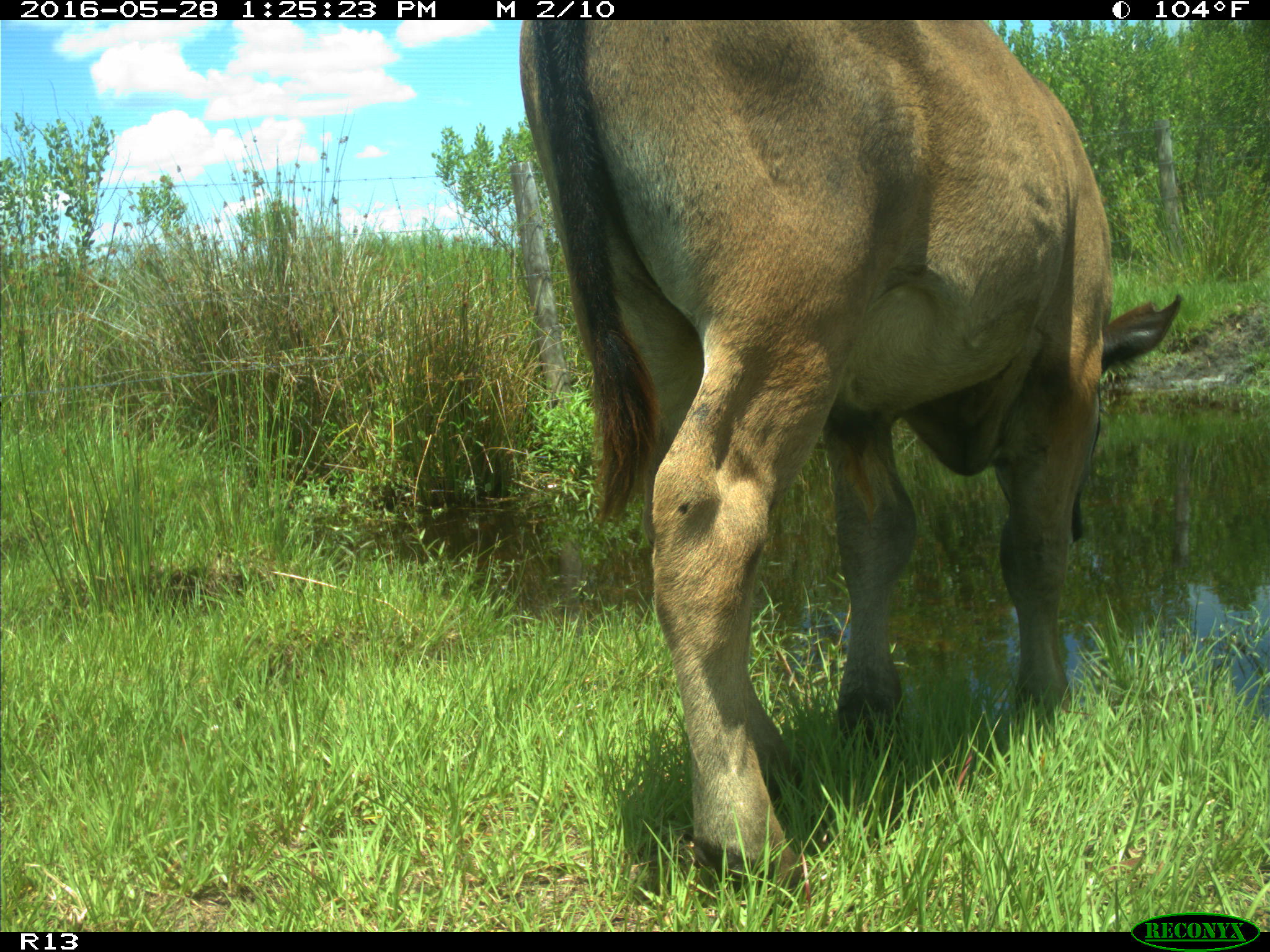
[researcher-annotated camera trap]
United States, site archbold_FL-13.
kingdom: Animalia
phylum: Chordata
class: Mammalia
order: Artiodactyla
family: Bovidae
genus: Bos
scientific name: Bos taurus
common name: domestic cow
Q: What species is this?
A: Bos taurus (domestic cow).